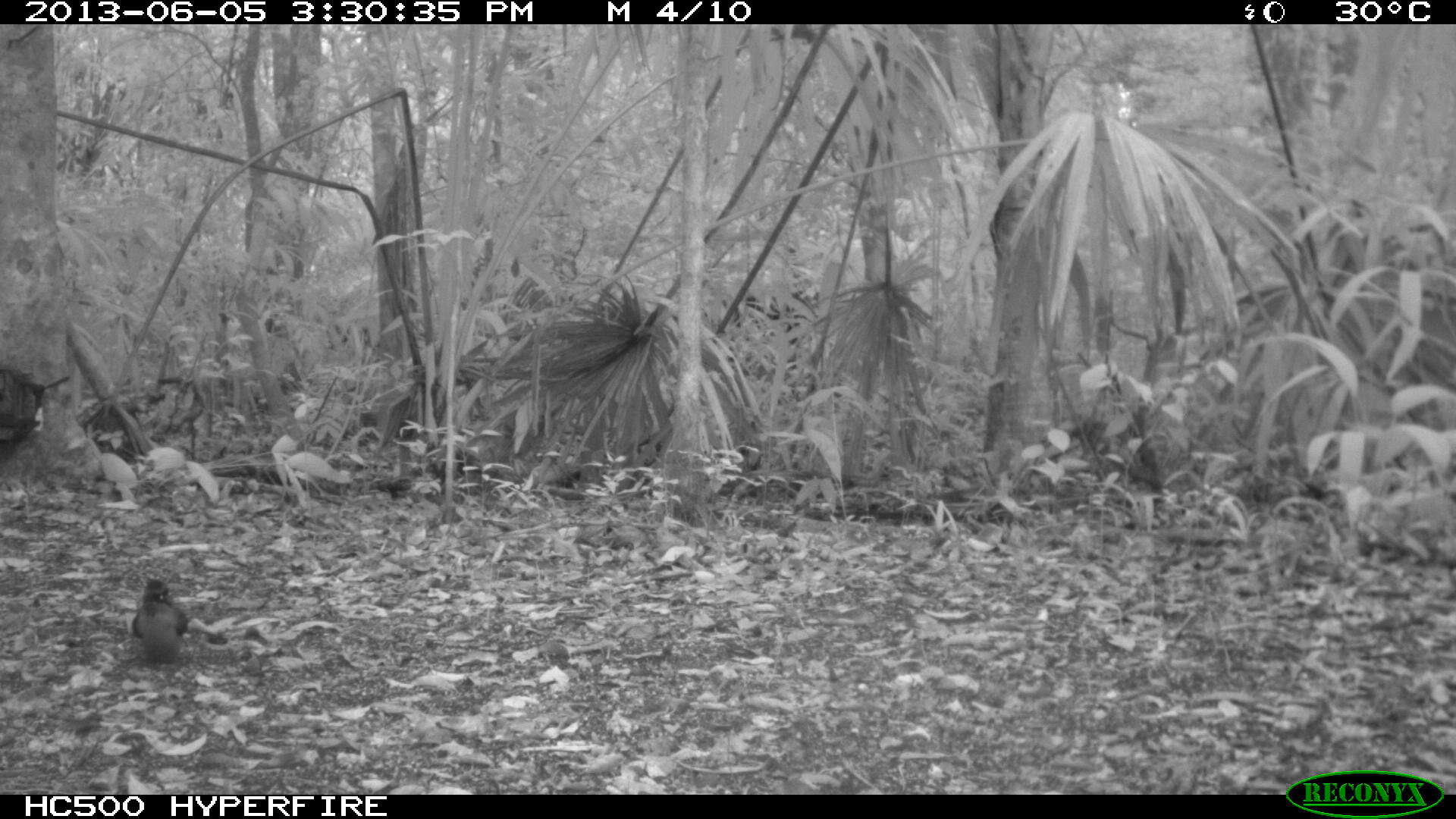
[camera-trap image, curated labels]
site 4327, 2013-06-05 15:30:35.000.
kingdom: Animalia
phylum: Chordata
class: Aves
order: Coraciiformes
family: Momotidae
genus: Momotus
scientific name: Momotus momota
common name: amazonian motmot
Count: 1.